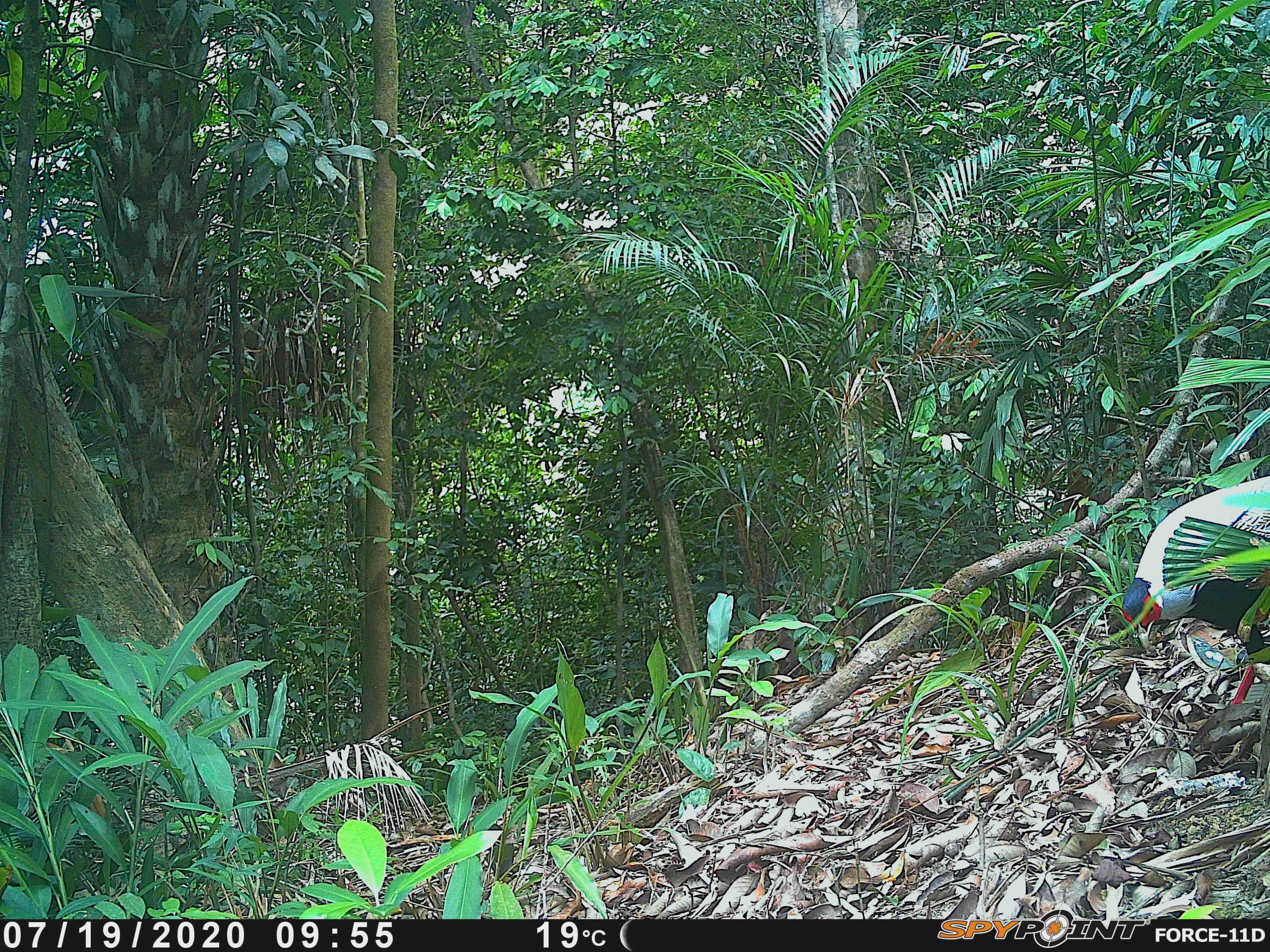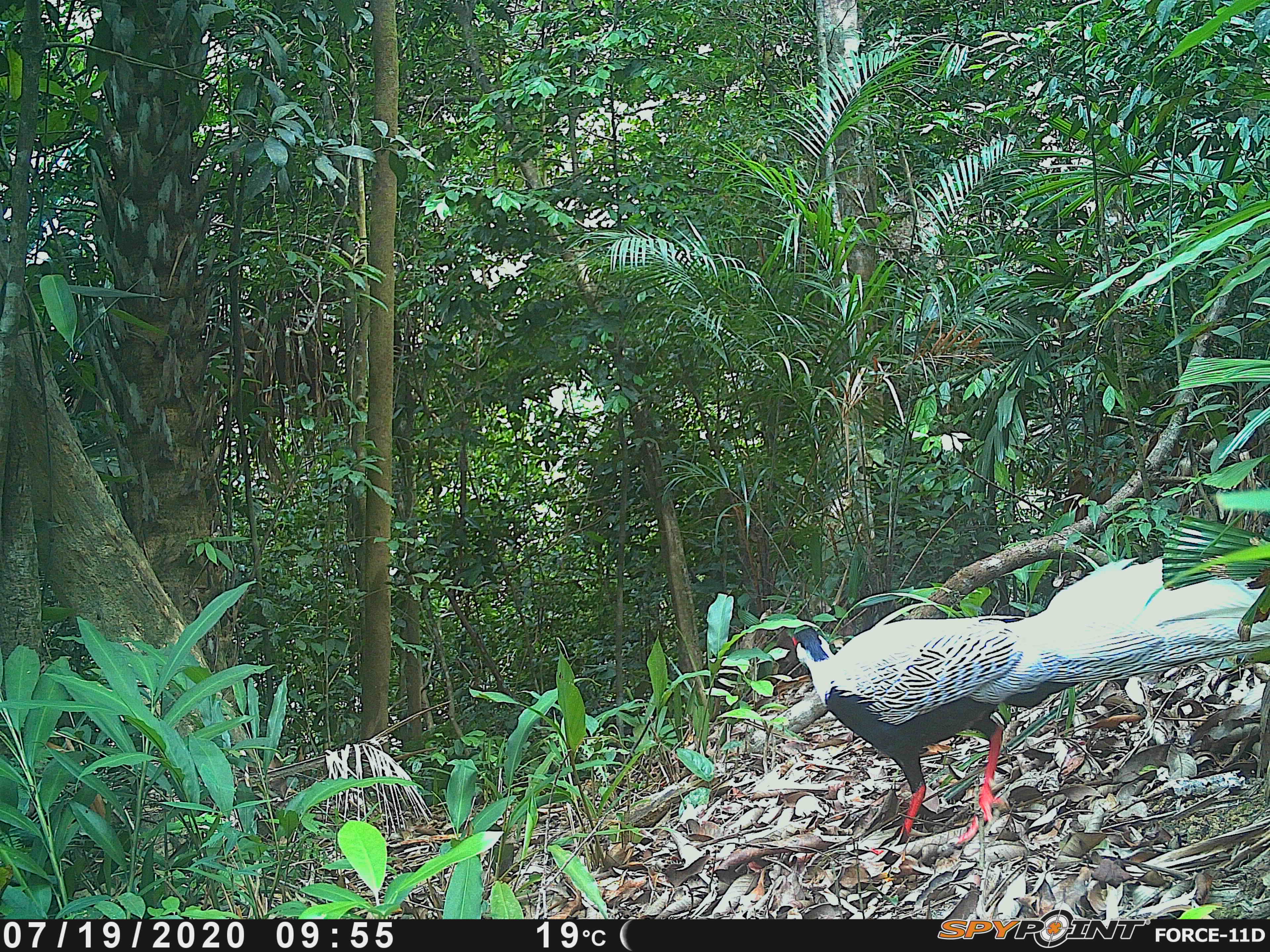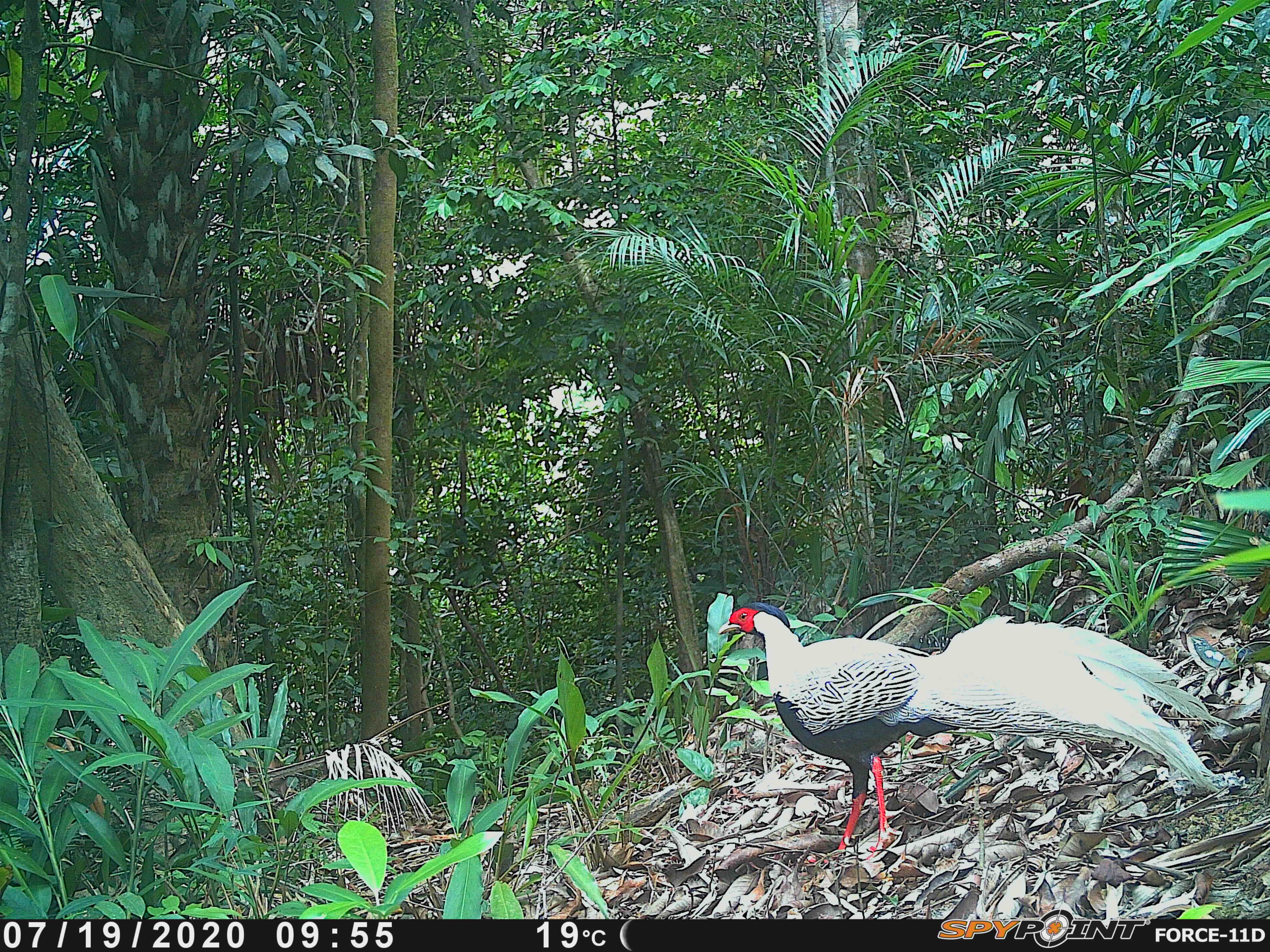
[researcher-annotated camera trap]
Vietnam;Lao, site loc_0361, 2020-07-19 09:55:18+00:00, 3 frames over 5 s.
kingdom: Animalia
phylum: Chordata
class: Aves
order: Galliformes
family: Phasianidae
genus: Lophura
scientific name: Lophura nycthemera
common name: silver pheasant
Silver pheasant (Lophura nycthemera). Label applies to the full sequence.